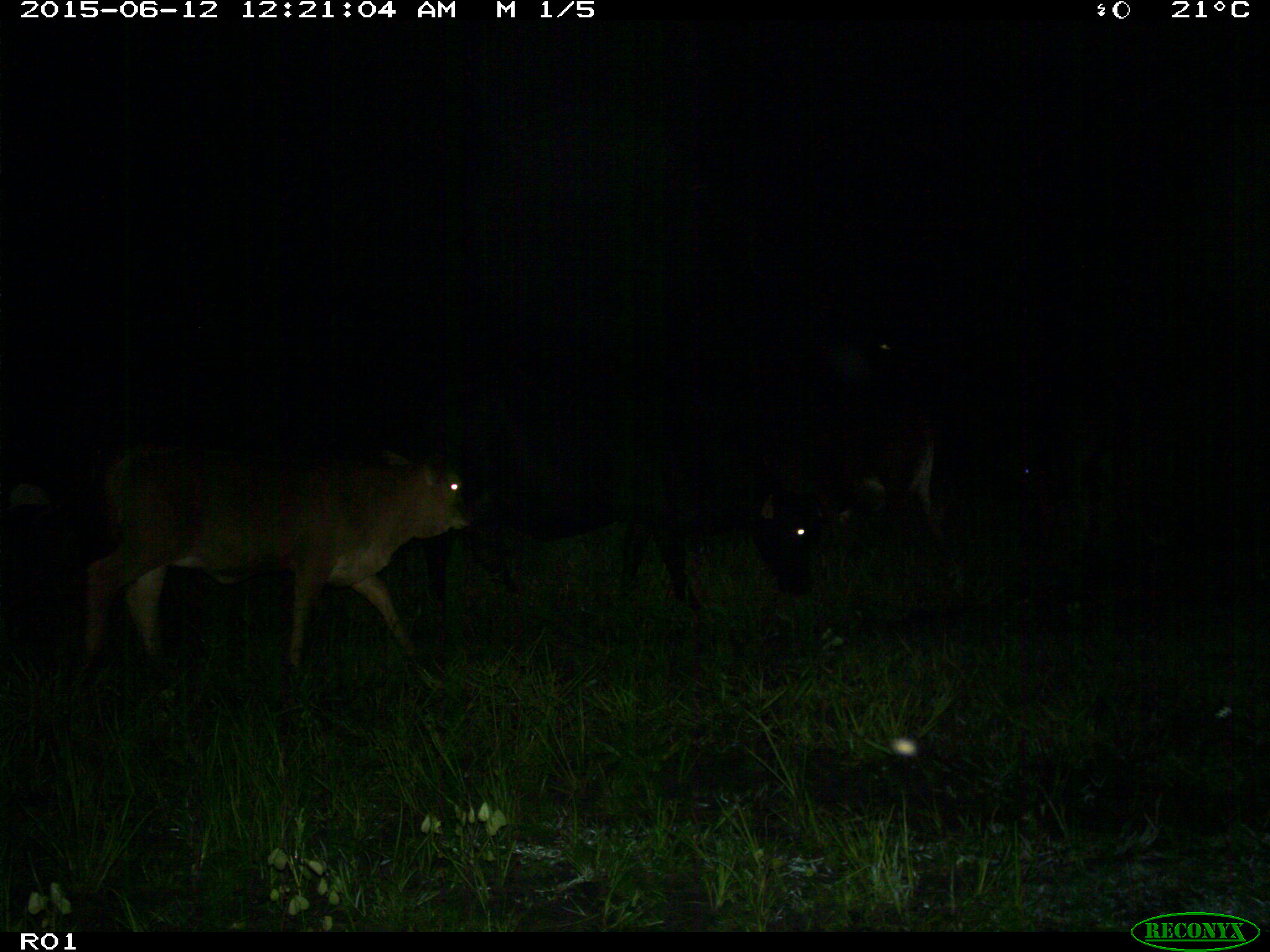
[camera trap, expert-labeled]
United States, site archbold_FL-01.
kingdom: Animalia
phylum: Chordata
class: Mammalia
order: Artiodactyla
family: Bovidae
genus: Bos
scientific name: Bos taurus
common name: domestic cow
Bos taurus (domestic cow).